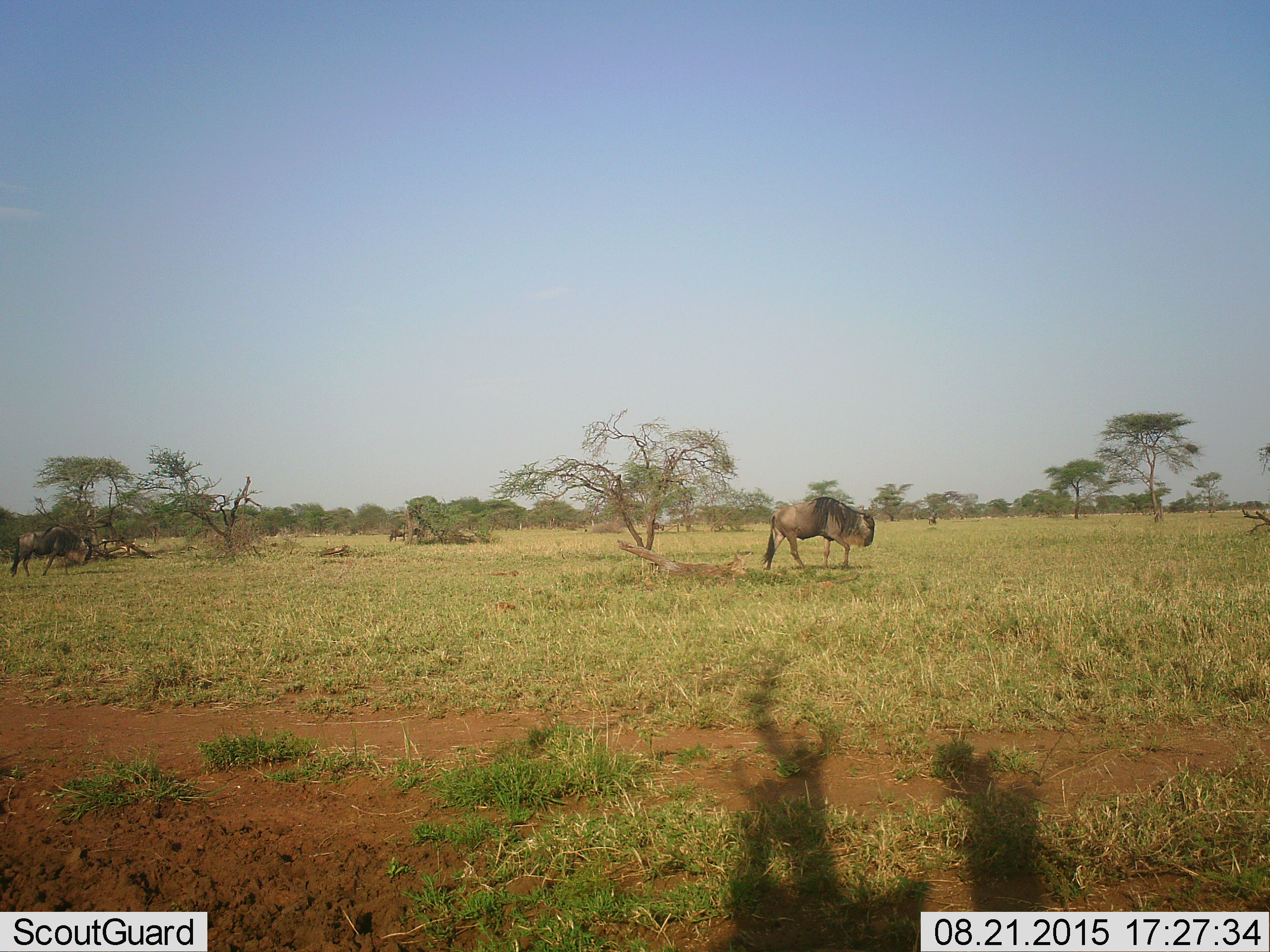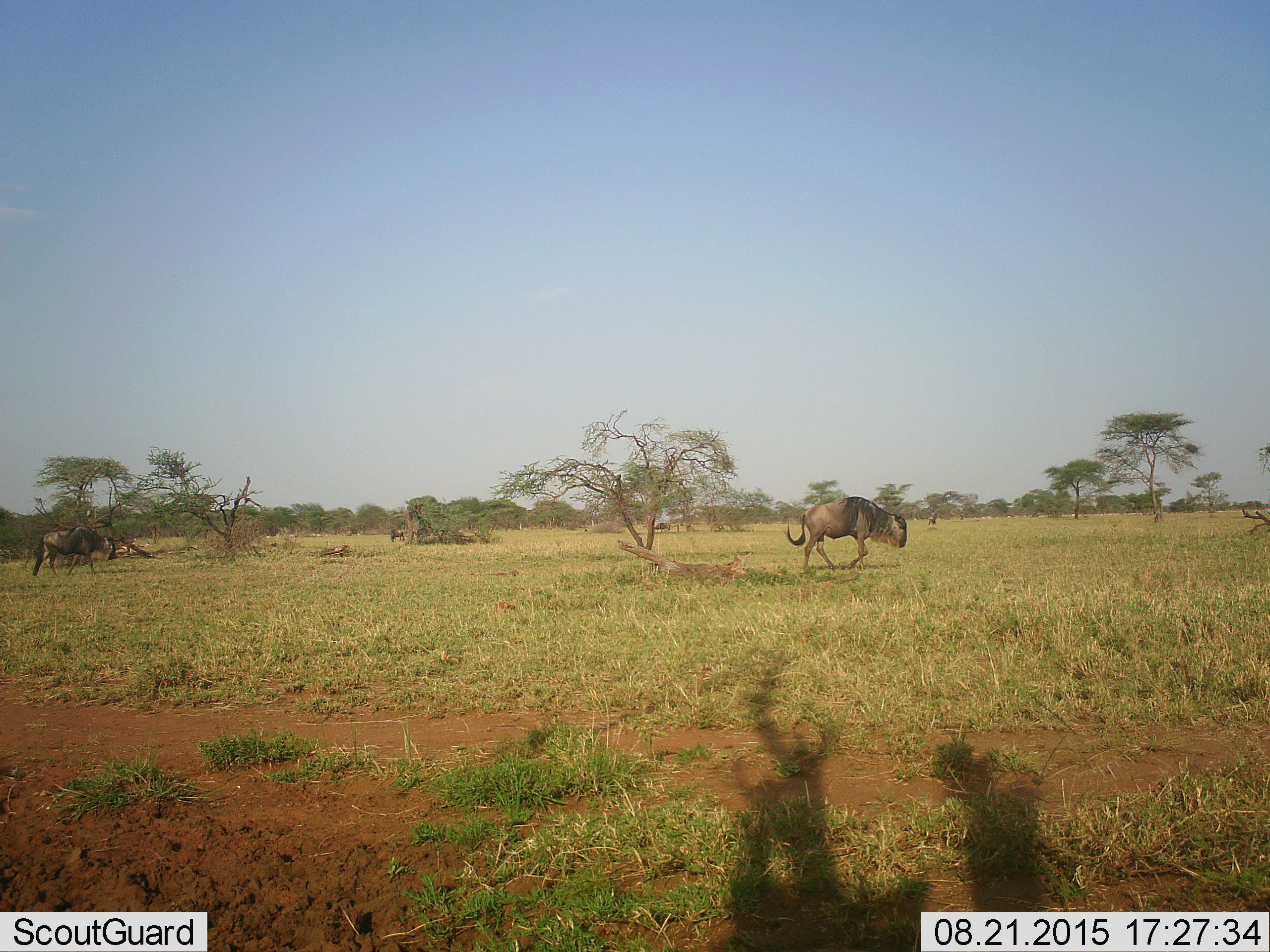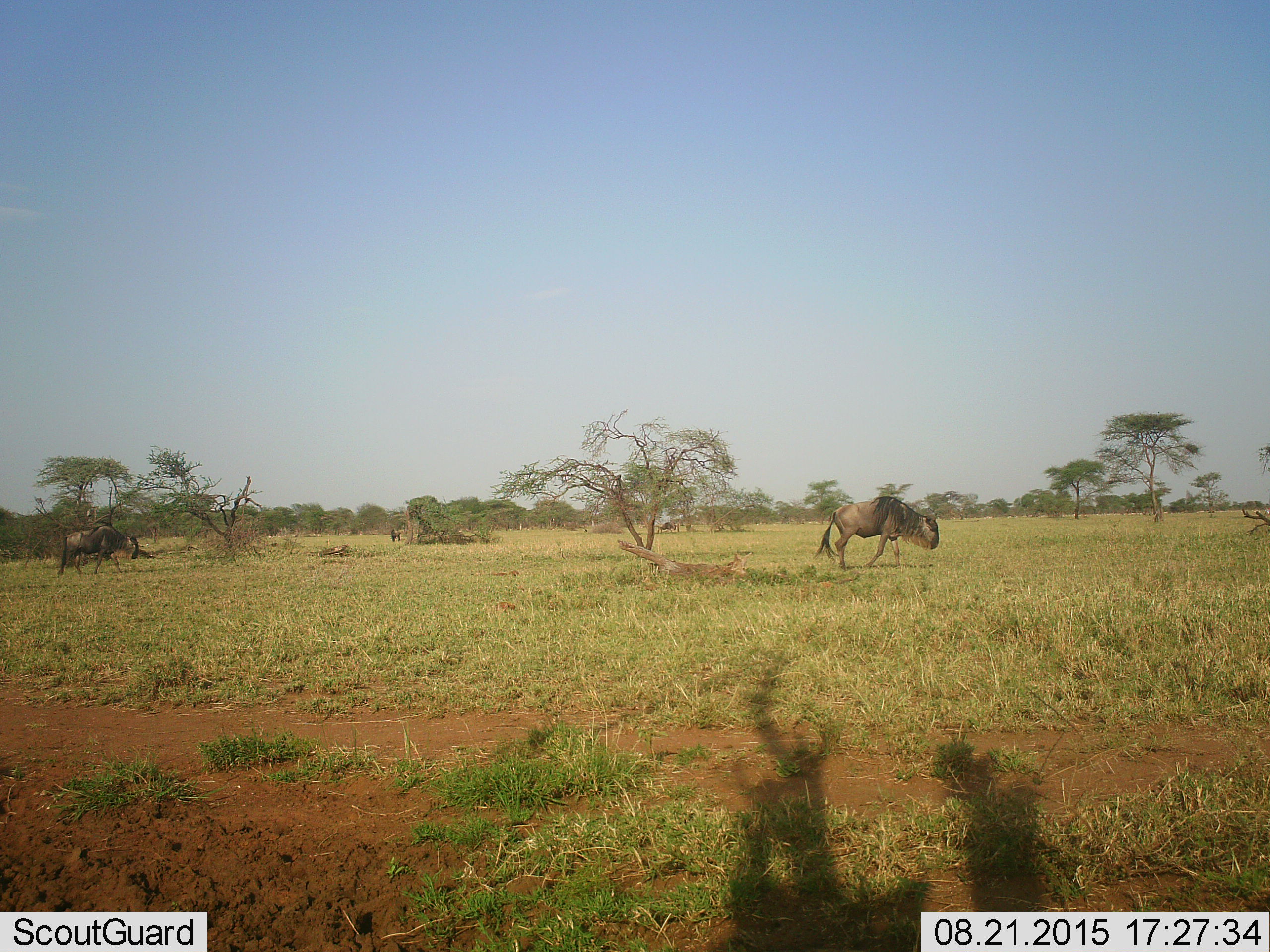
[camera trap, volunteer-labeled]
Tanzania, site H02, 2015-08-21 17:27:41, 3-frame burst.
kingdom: Animalia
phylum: Chordata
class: Mammalia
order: Artiodactyla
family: Bovidae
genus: Connochaetes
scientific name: Connochaetes taurinus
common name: blue wildebeest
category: wildebeest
Wildebeest (blue wildebeest) (Connochaetes taurinus), count 3. Behavior (volunteer vote fractions): standing 20%, resting 10%, moving 100%, interacting 0%. Young present (vote fraction): 0%. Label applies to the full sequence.